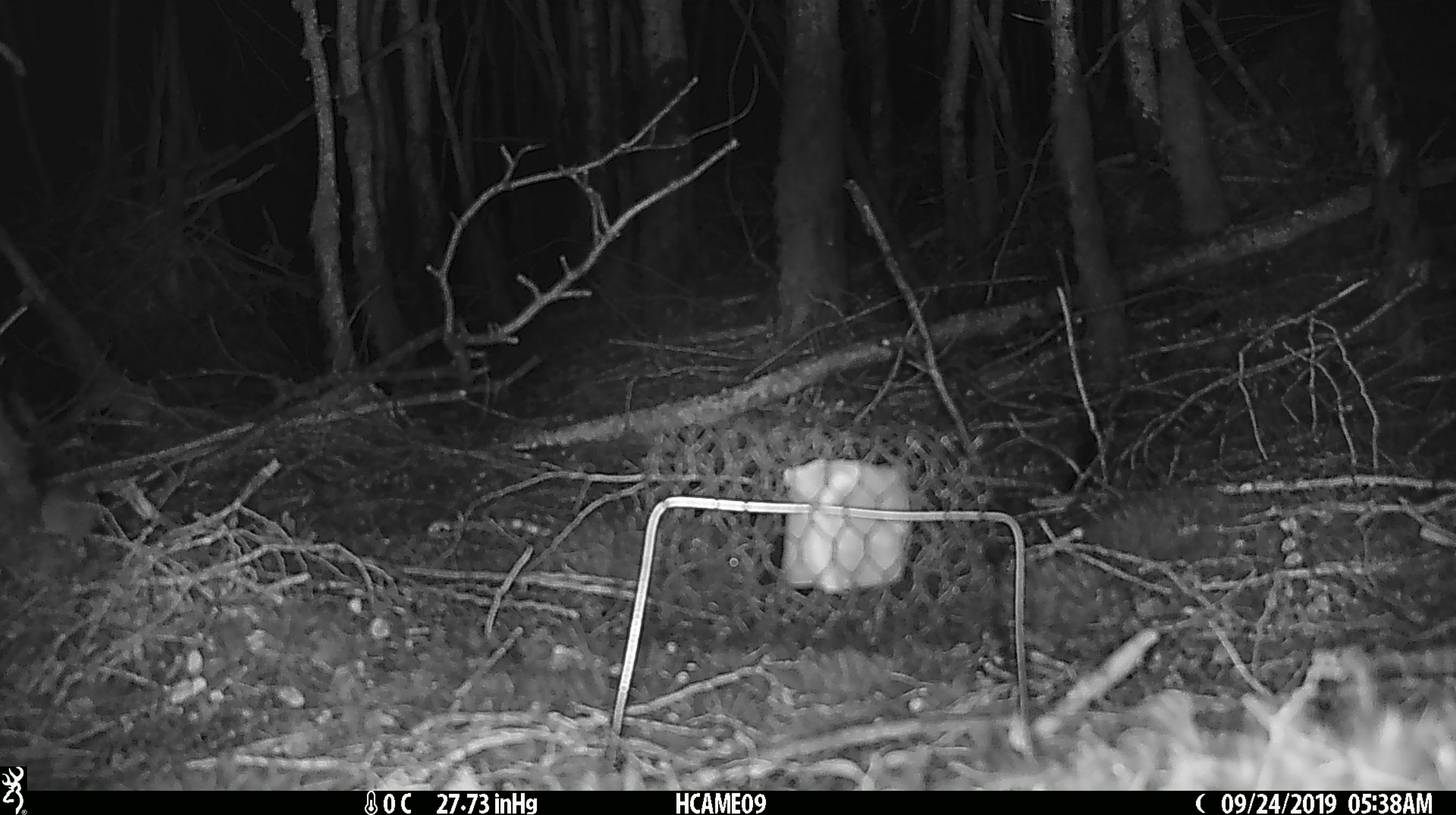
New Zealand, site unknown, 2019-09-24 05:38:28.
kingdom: Animalia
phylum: Chordata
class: Mammalia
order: Rodentia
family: Muridae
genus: Mus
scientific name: Mus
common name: mouse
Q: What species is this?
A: Mouse (Mus).